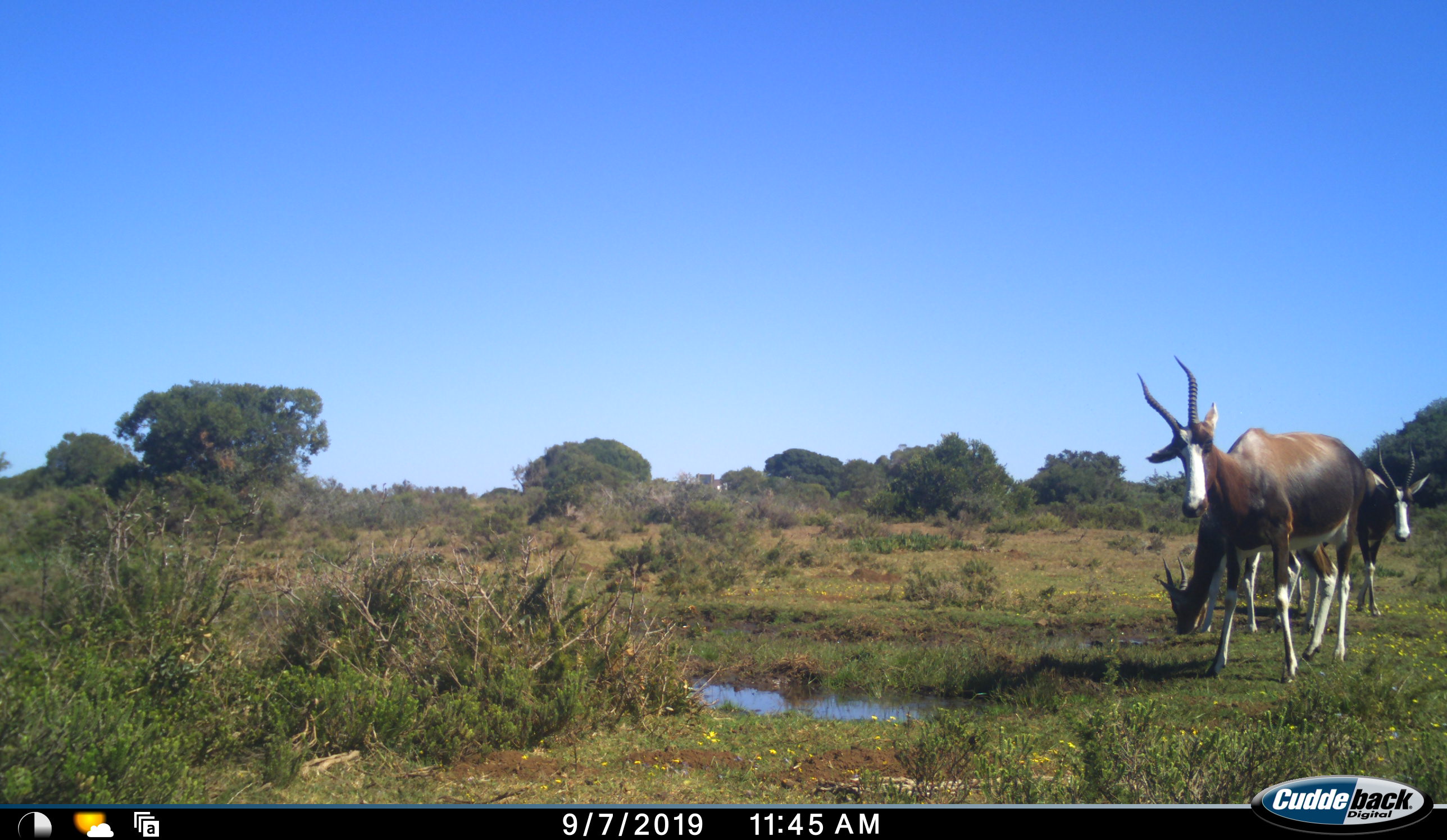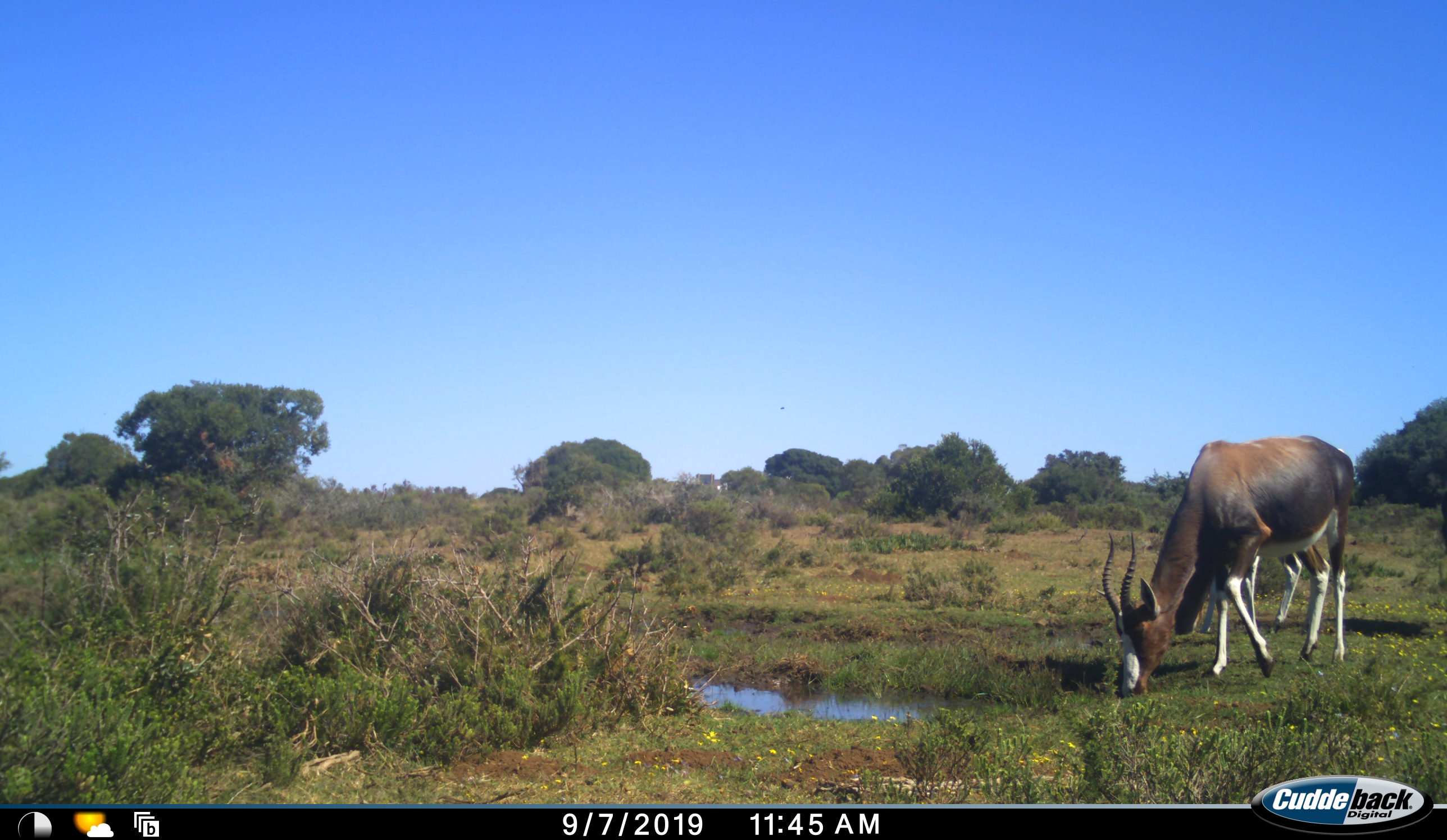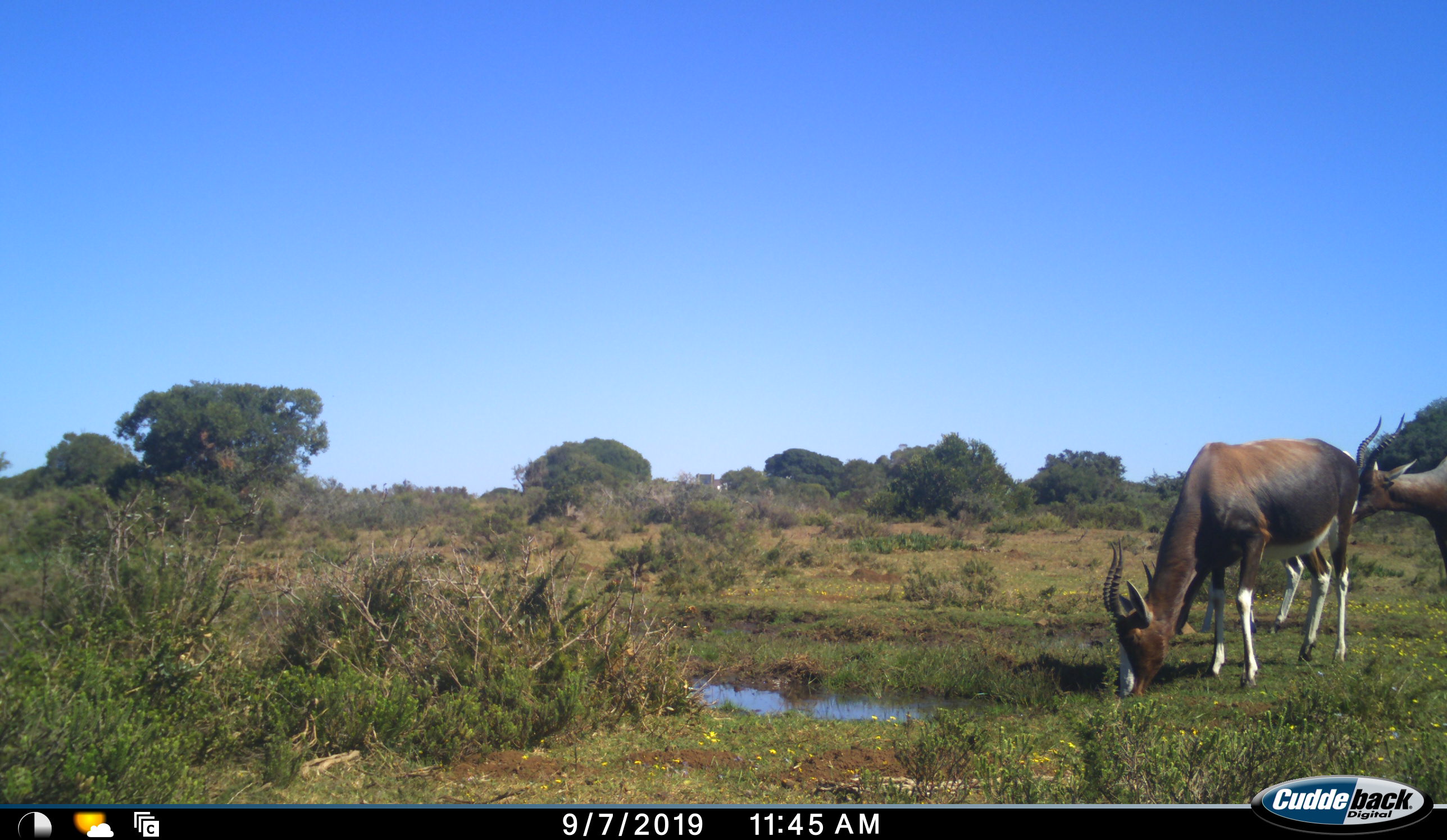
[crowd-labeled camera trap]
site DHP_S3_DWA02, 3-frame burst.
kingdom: Animalia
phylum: Chordata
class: Mammalia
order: Artiodactyla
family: Bovidae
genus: Damaliscus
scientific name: Damaliscus pygargus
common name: bontebok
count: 3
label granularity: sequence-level